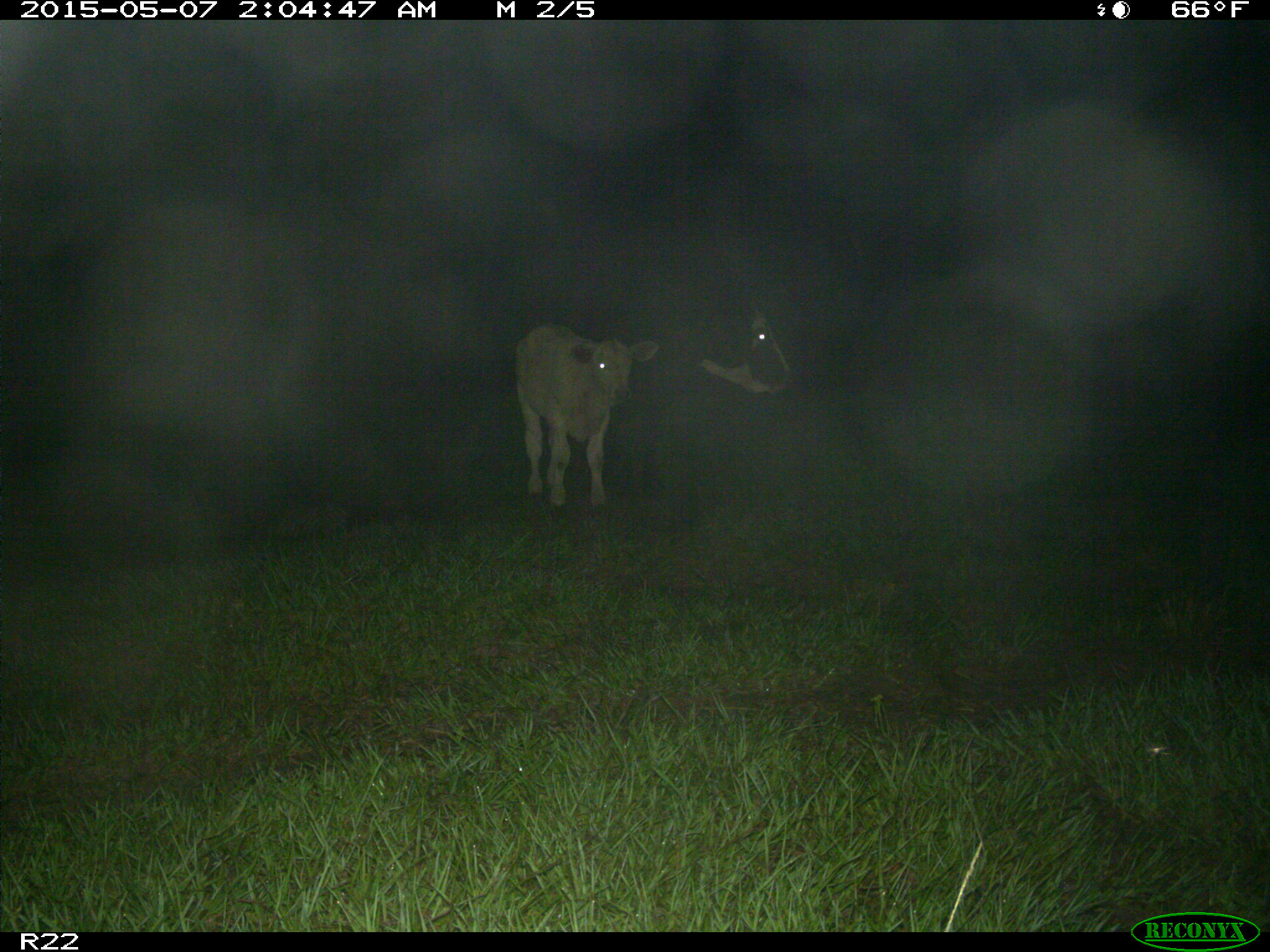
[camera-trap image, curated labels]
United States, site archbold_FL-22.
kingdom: Animalia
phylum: Chordata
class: Mammalia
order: Artiodactyla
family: Bovidae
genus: Bos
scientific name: Bos taurus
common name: domestic cow